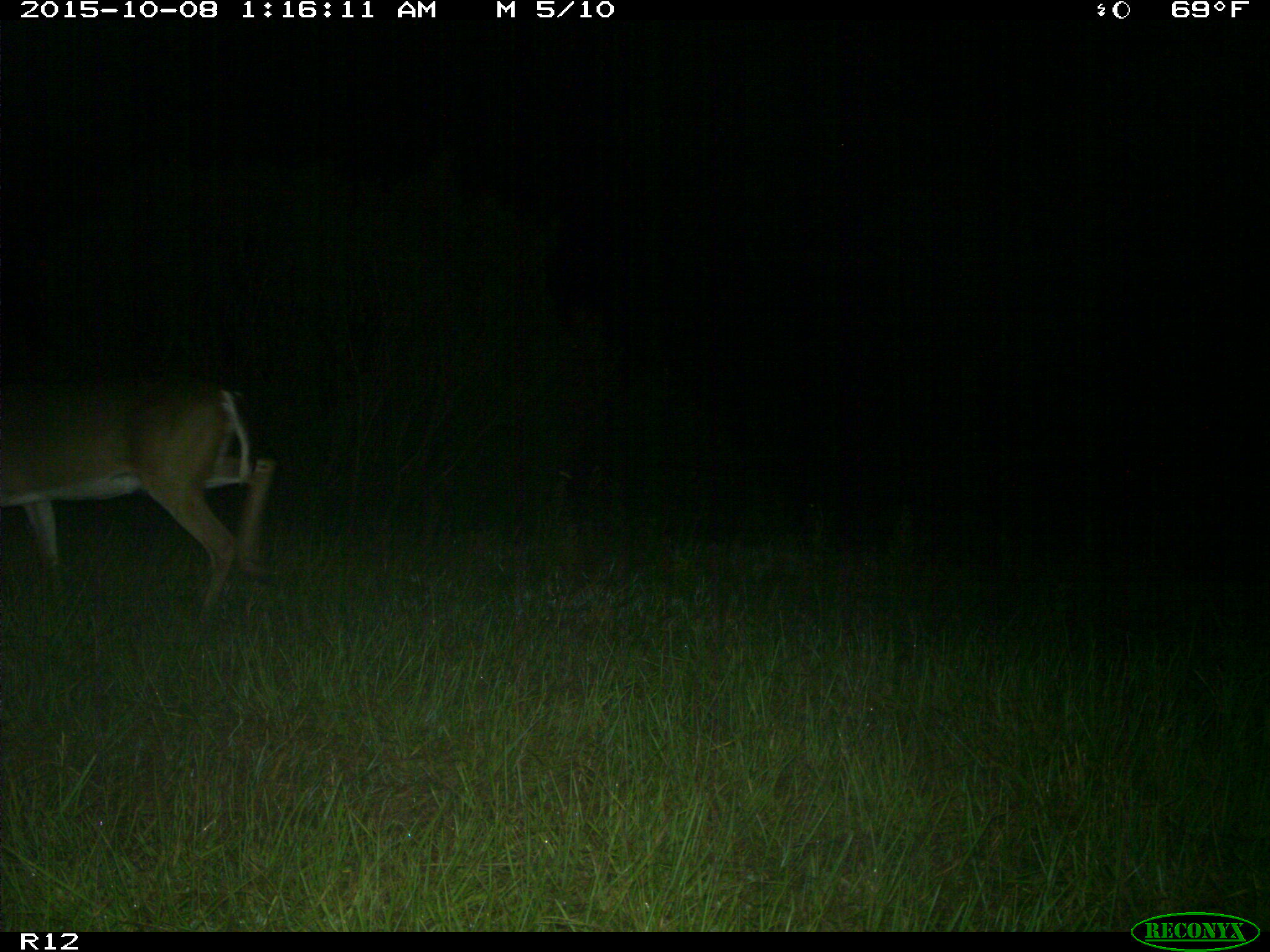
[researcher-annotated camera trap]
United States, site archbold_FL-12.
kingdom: Animalia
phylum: Chordata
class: Mammalia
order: Artiodactyla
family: Cervidae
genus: Odocoileus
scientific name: Odocoileus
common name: deer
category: unidentified deer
Unidentified deer (deer) (Odocoileus).